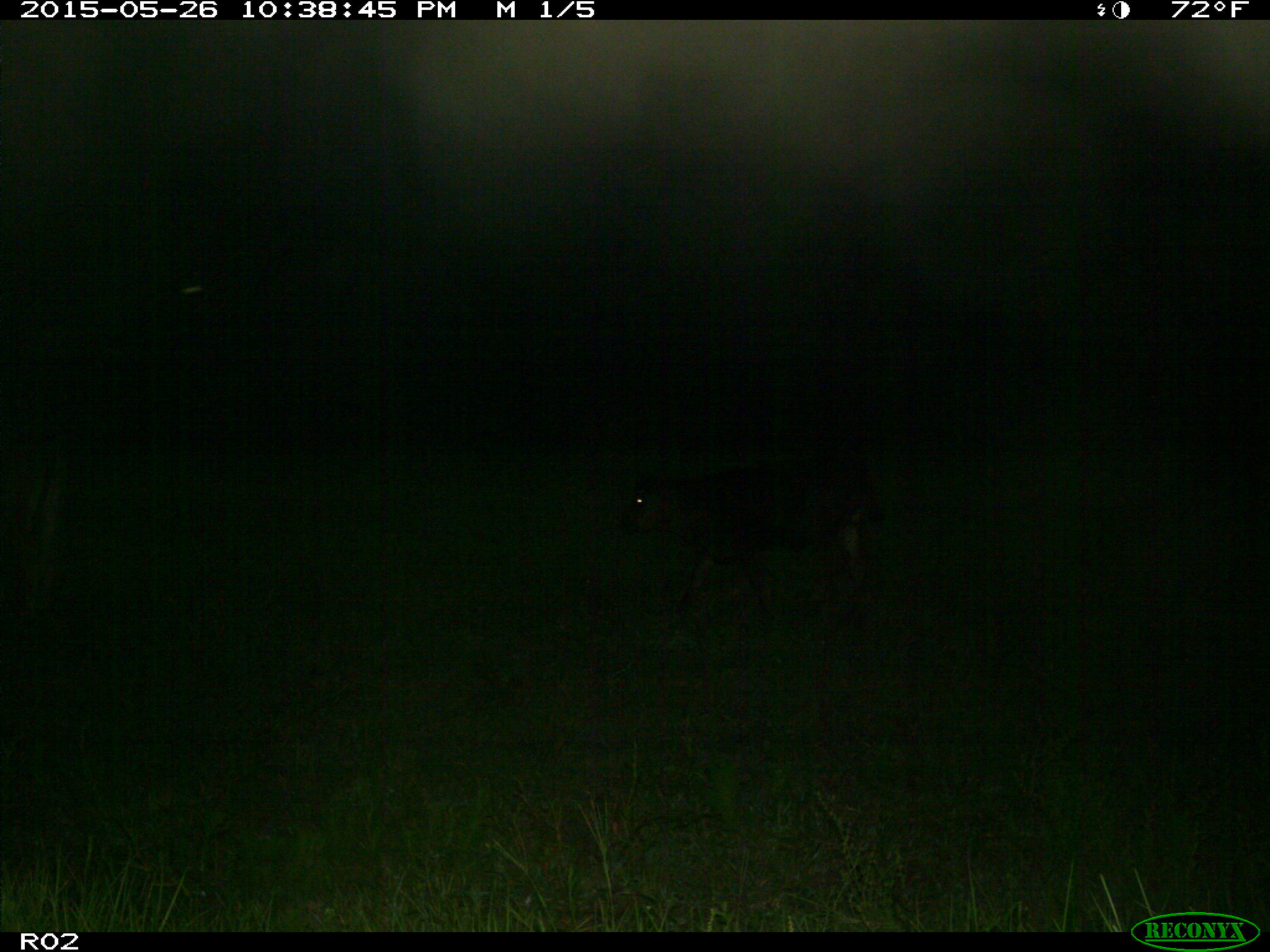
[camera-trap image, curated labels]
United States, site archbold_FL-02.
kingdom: Animalia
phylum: Chordata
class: Mammalia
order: Artiodactyla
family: Bovidae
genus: Bos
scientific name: Bos taurus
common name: domestic cow